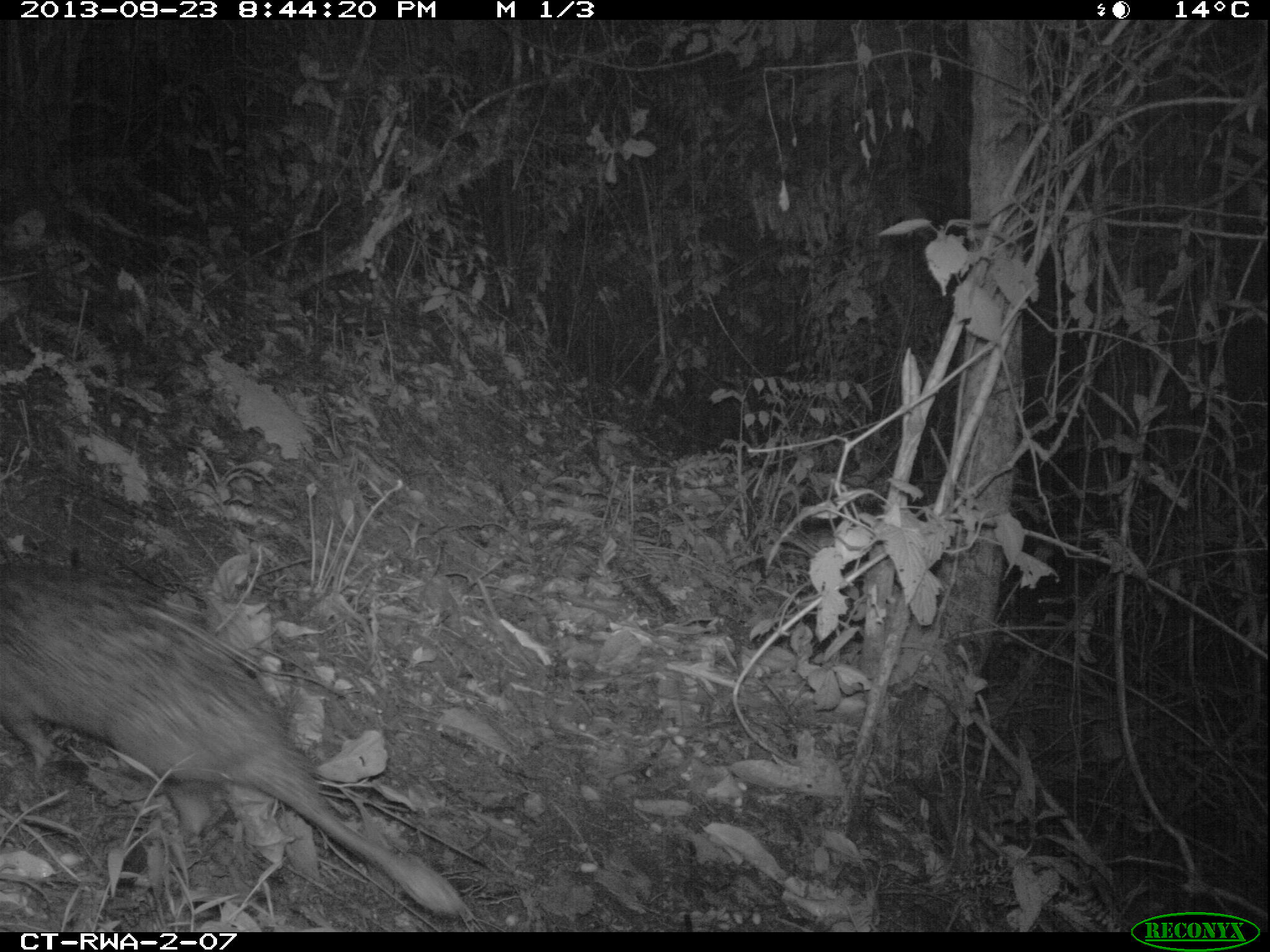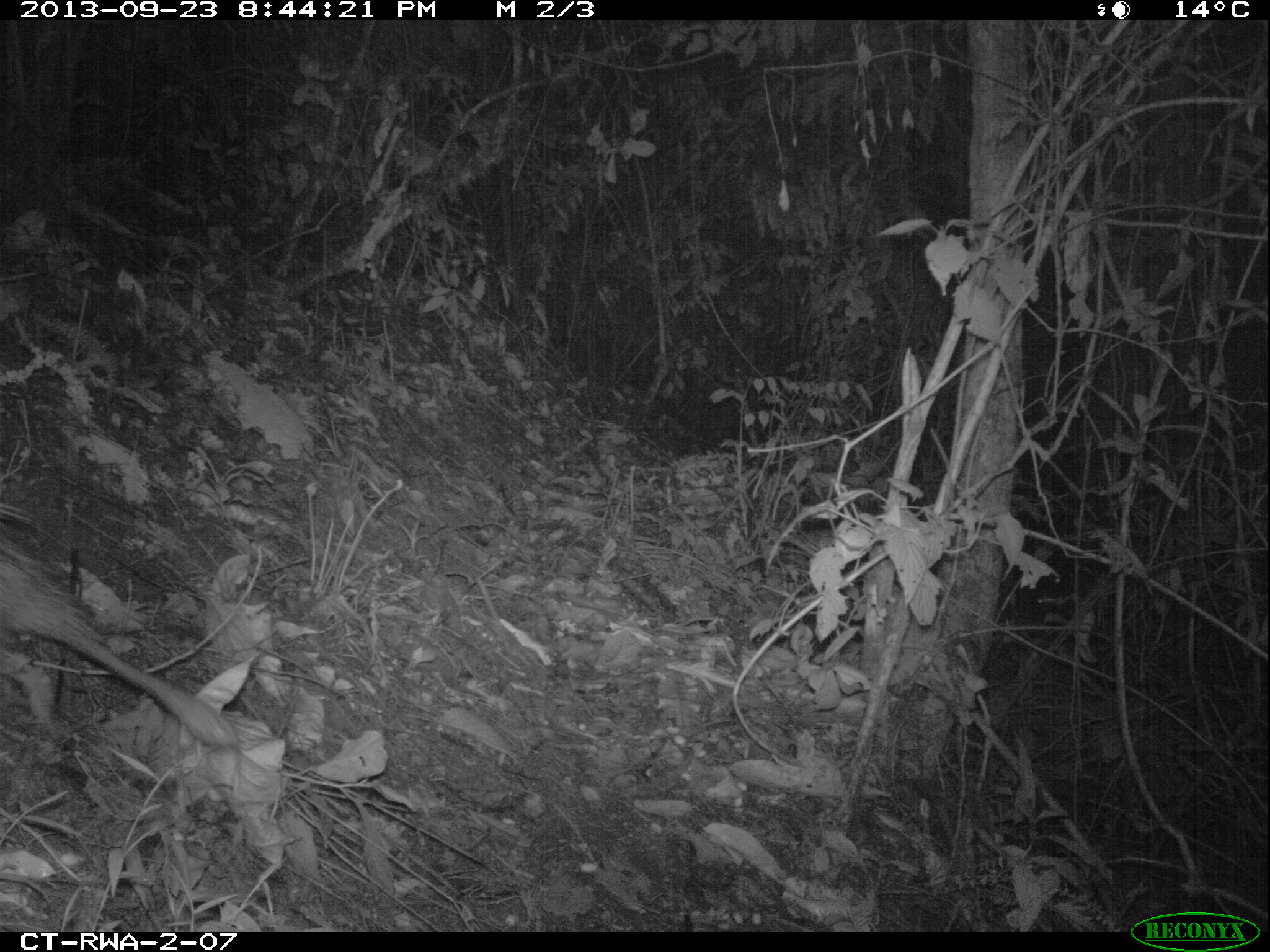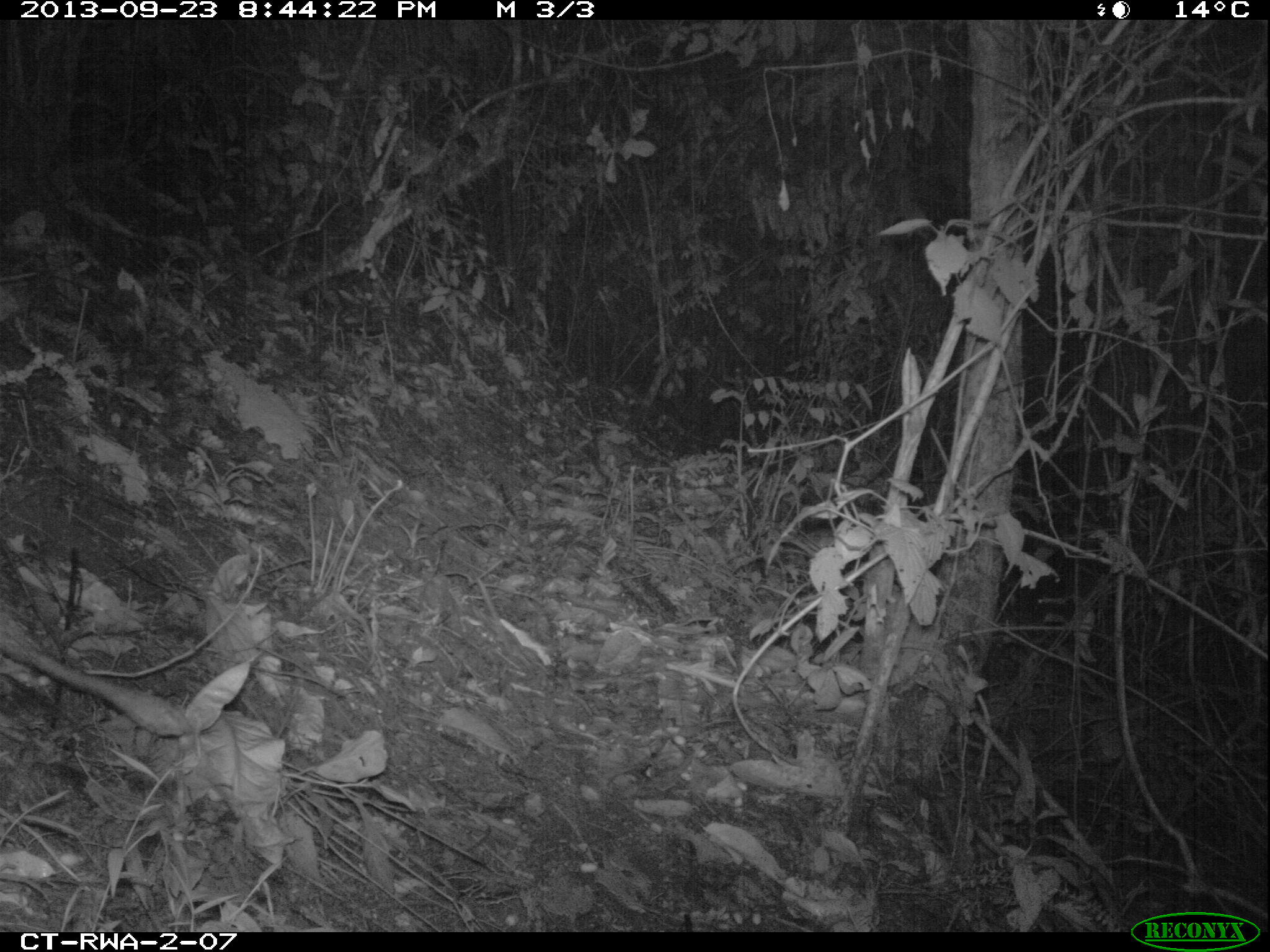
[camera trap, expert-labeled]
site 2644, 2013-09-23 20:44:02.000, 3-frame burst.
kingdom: Animalia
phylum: Chordata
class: Mammalia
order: Rodentia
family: Hystricidae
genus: Atherurus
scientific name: Atherurus africanus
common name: african brush-tailed porcupine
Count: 1.